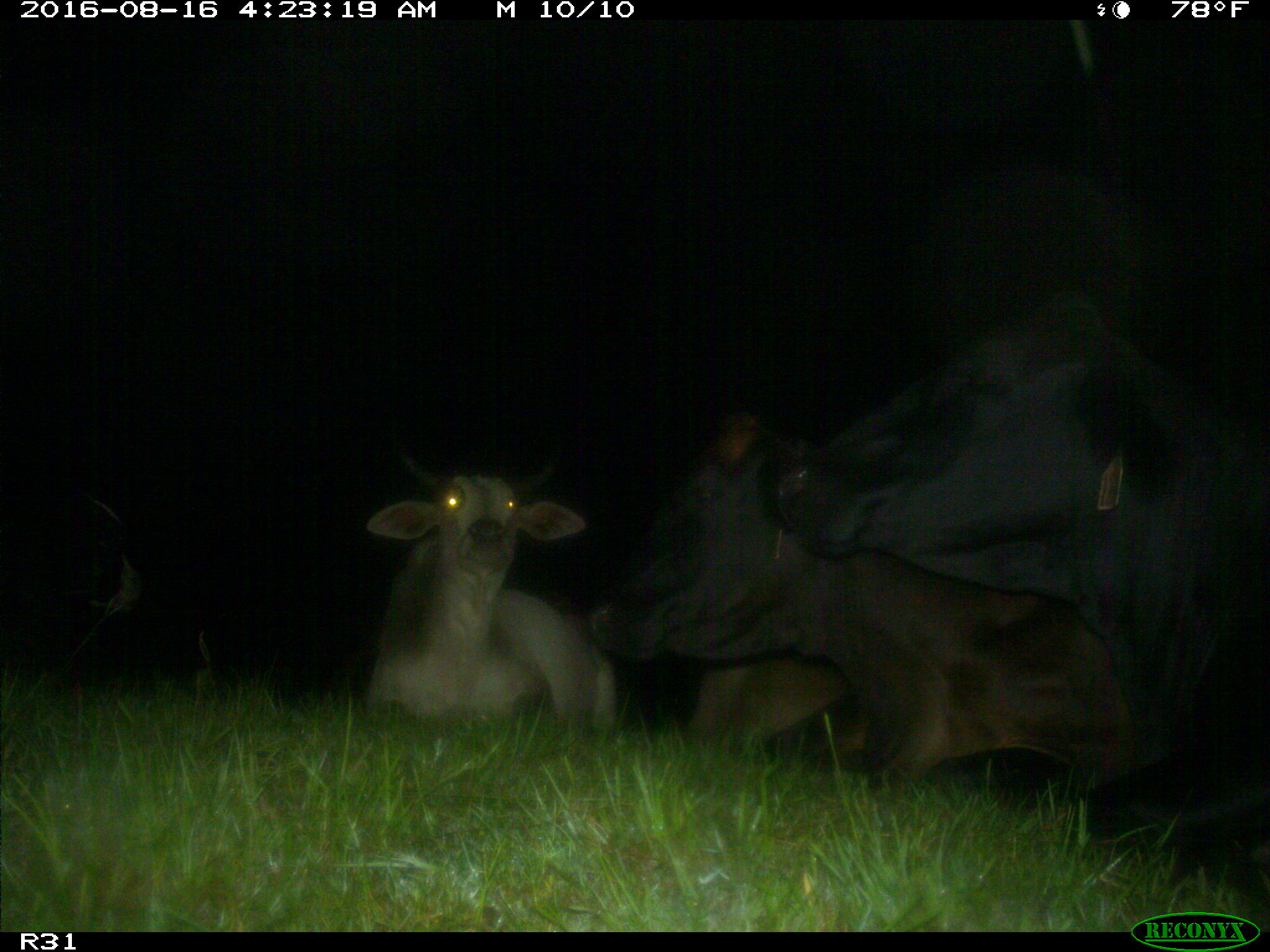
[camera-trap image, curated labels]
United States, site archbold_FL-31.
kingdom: Animalia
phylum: Chordata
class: Mammalia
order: Artiodactyla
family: Bovidae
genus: Bos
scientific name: Bos taurus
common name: domestic cow